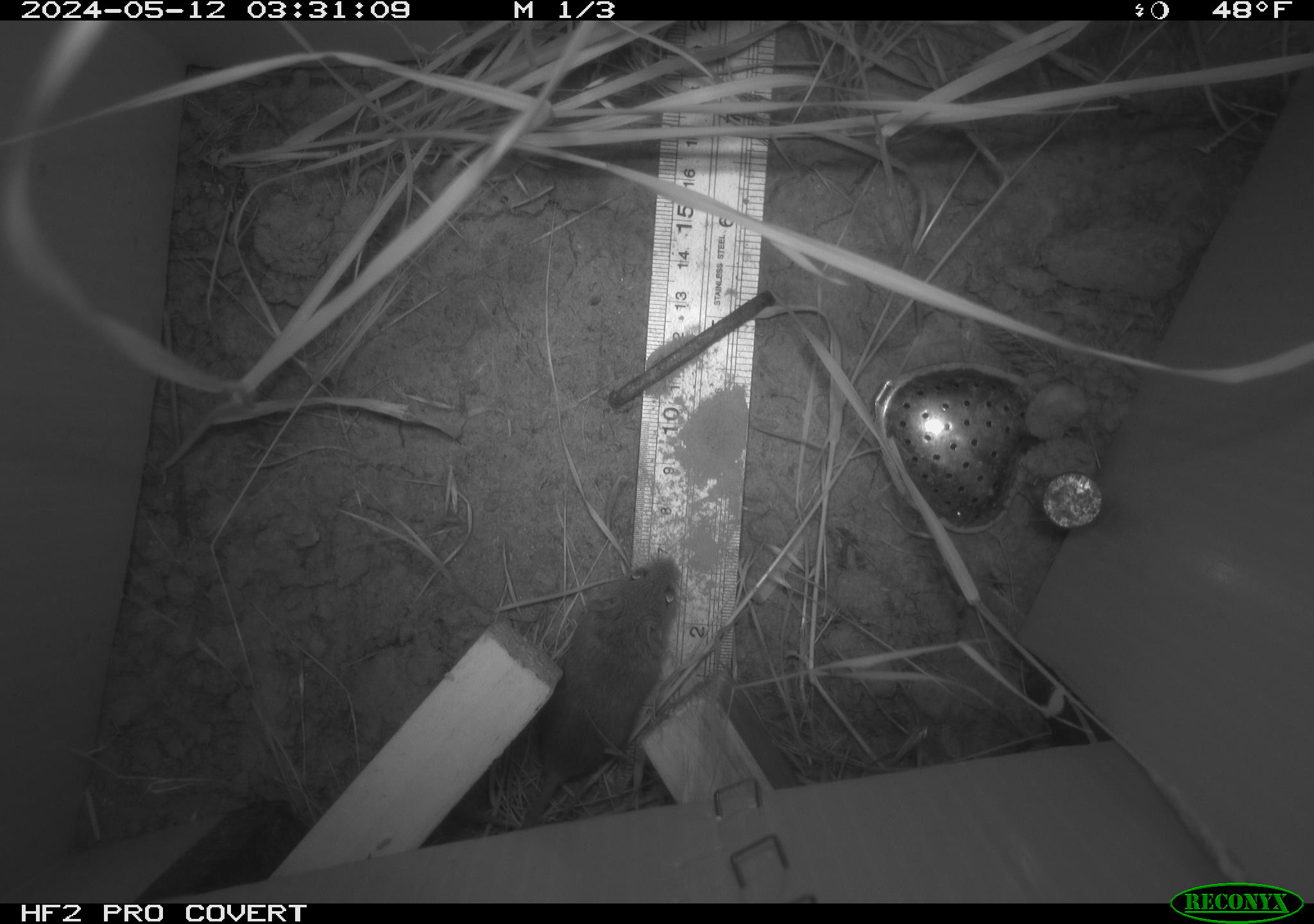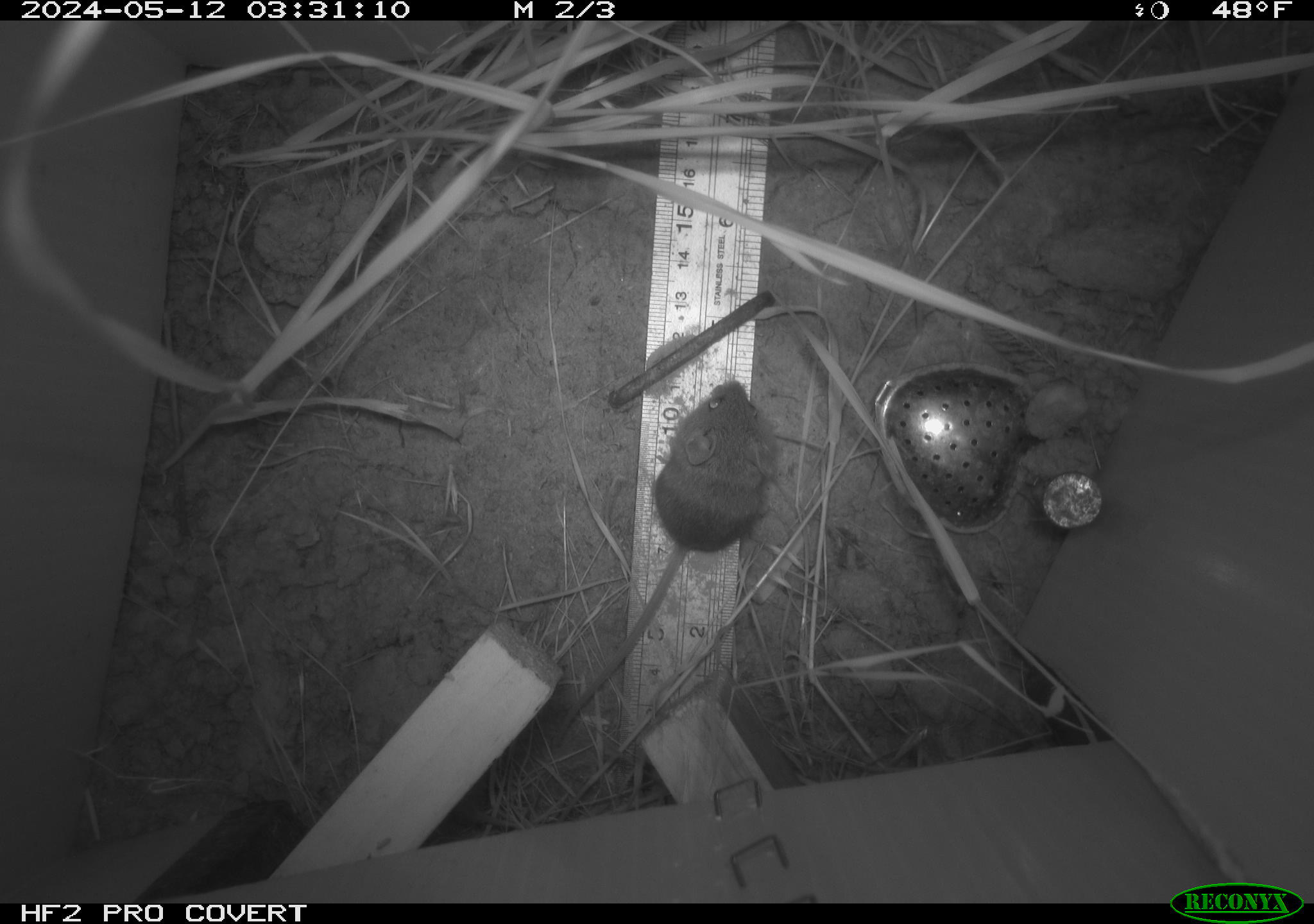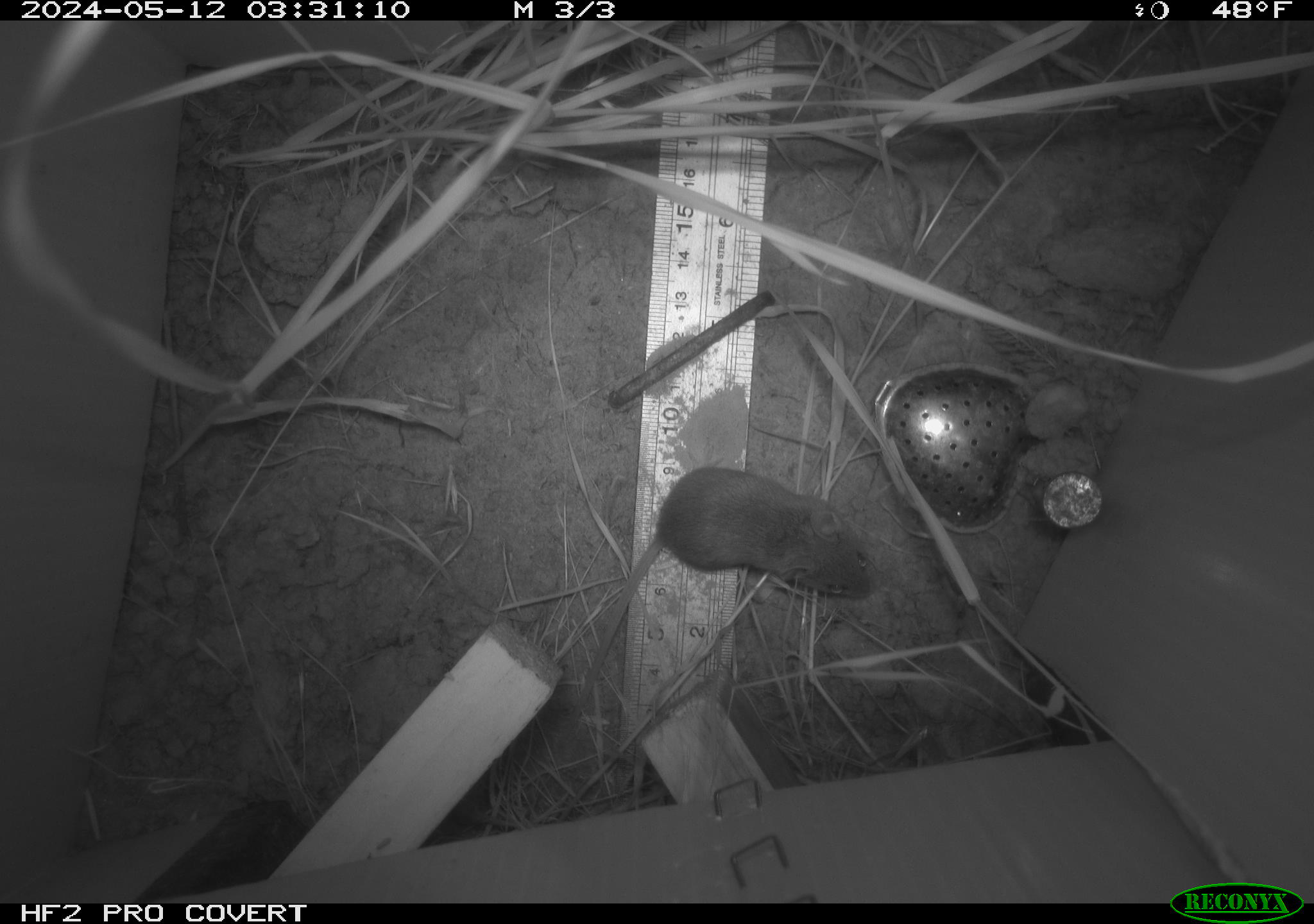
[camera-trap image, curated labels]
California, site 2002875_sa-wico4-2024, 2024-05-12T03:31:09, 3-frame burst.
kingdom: Animalia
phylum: Chordata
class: Mammalia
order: Rodentia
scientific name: Rodentia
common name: mouse species